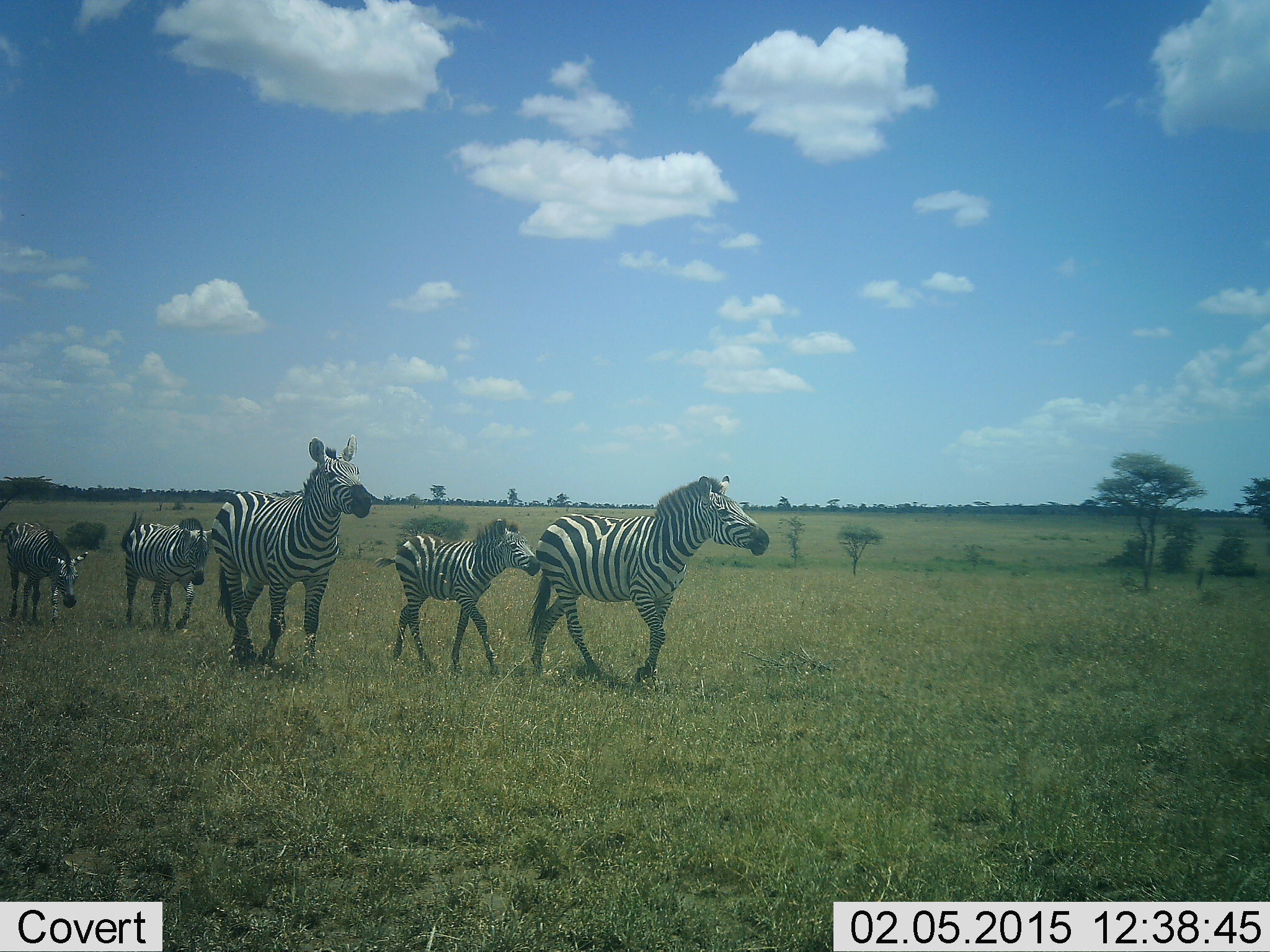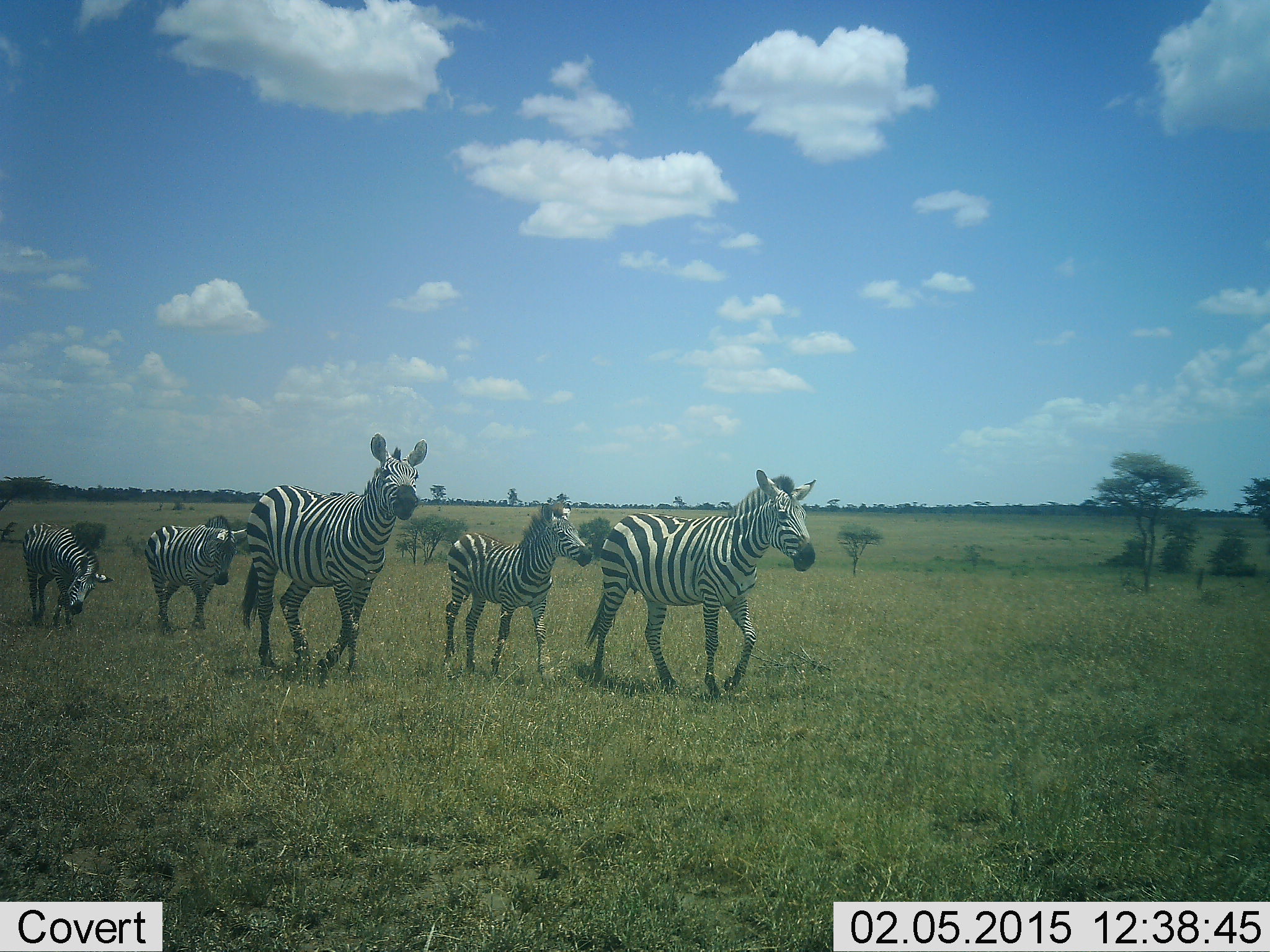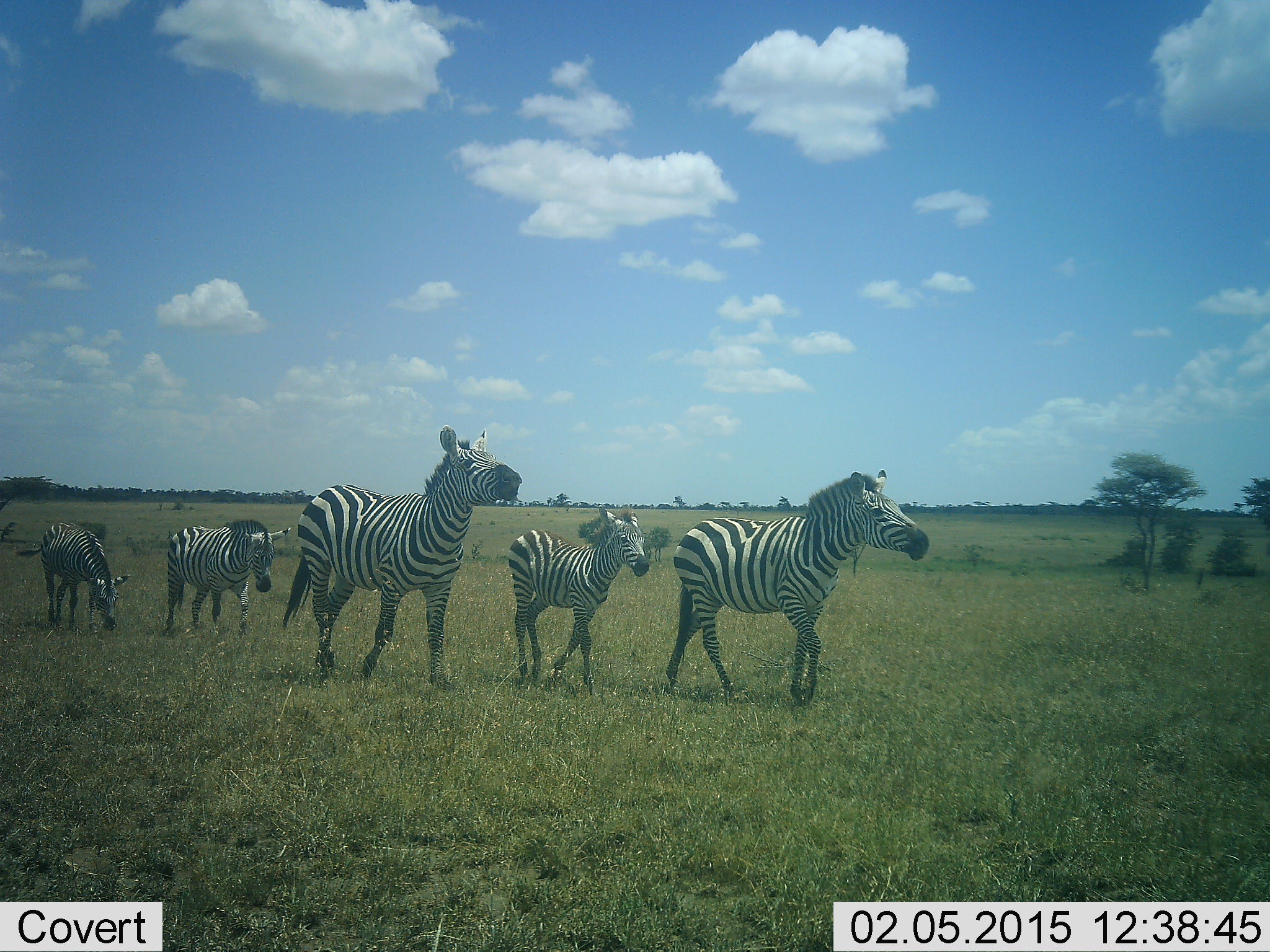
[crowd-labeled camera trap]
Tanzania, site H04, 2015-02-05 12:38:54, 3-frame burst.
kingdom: Animalia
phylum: Chordata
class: Mammalia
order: Perissodactyla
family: Equidae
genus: Equus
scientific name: Equus quagga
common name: plains zebra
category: zebra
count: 5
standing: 0%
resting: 0%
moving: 100%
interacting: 0%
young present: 70%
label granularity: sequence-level